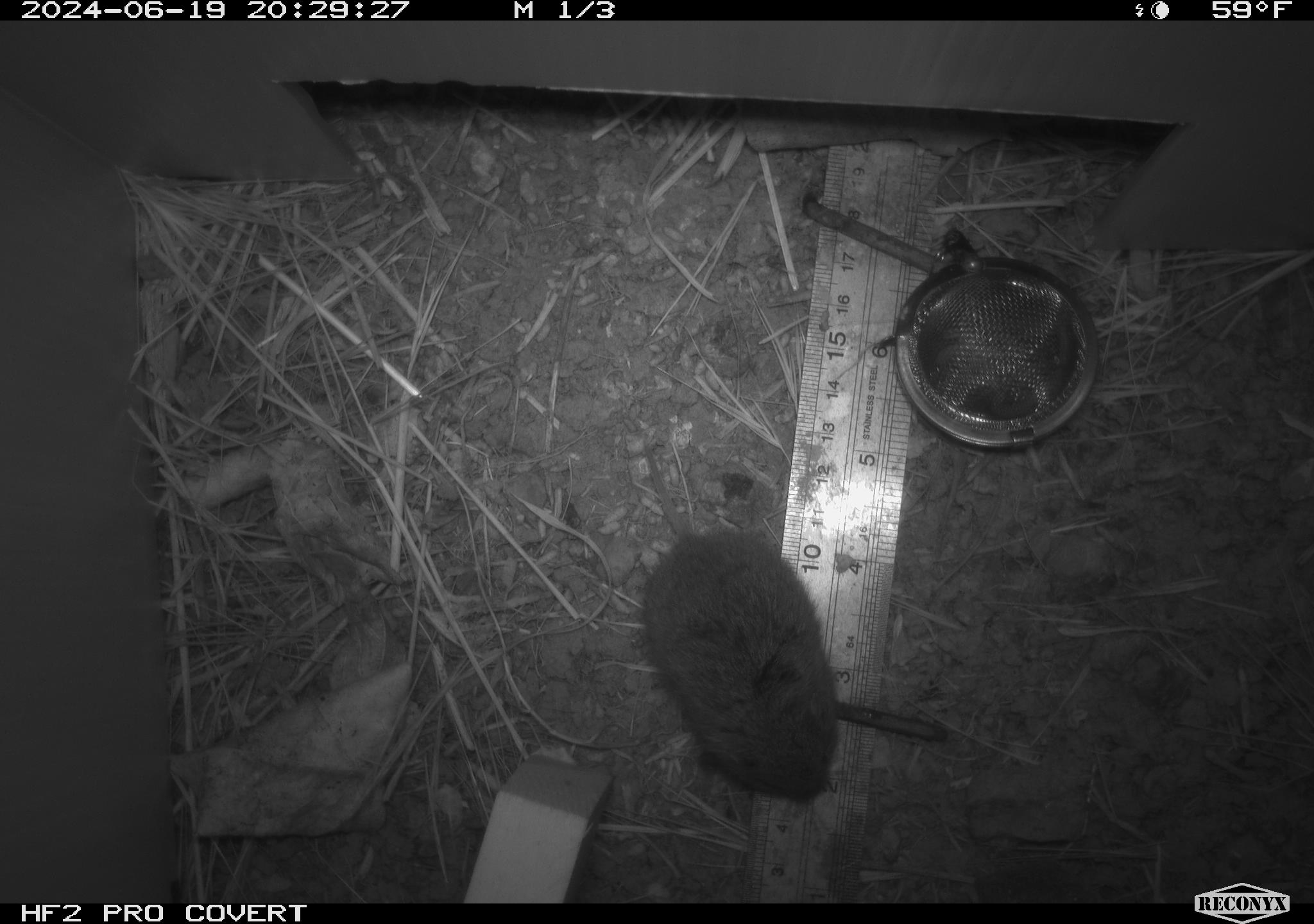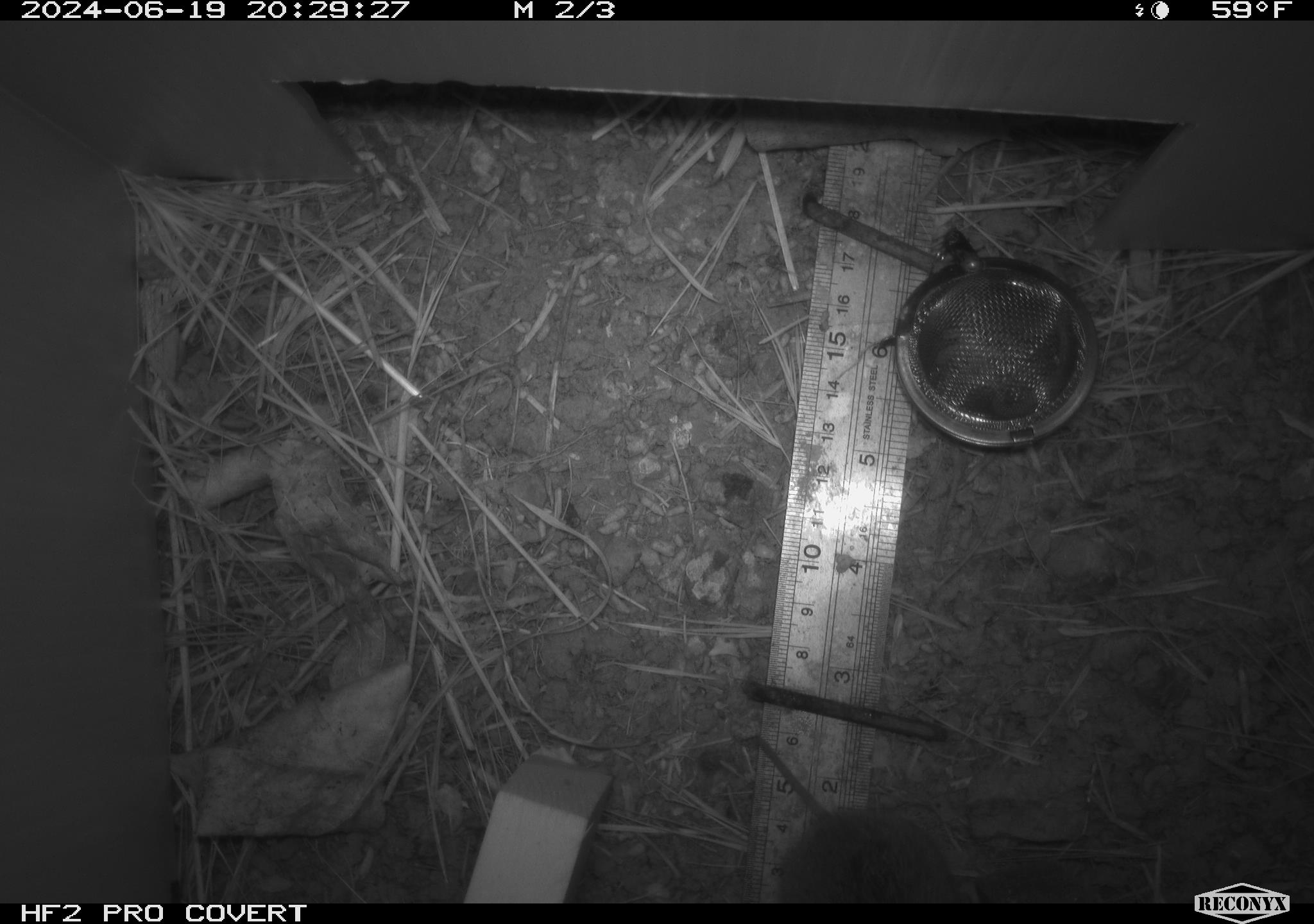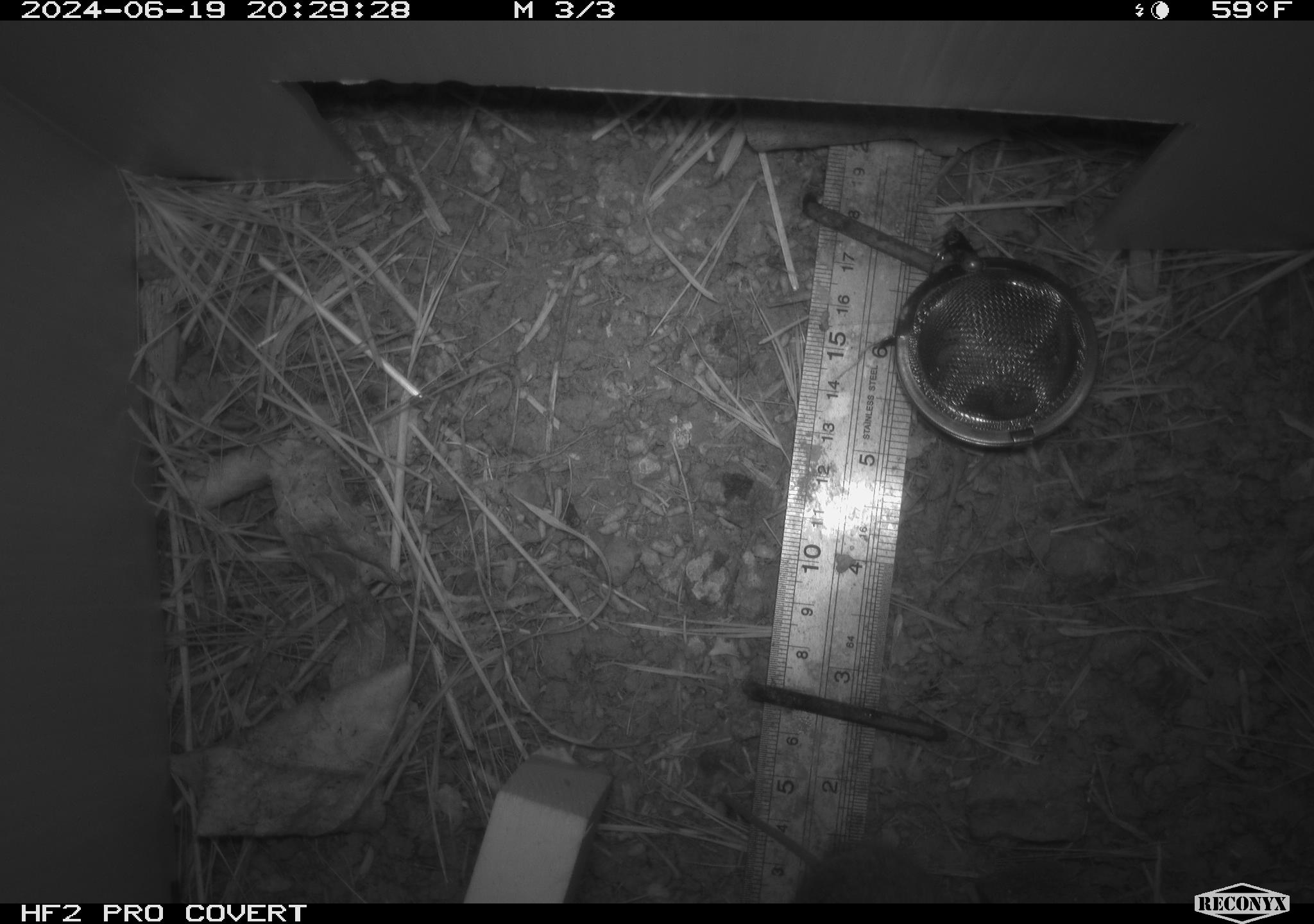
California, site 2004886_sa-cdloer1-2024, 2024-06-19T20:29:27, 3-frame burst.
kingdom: Animalia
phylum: Chordata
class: Mammalia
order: Rodentia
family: Cricetidae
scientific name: Arvicolinae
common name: voles, lemmings, and muskrats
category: arvicolinae subfamily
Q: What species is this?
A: Arvicolinae subfamily (voles, lemmings, and muskrats) (Arvicolinae).